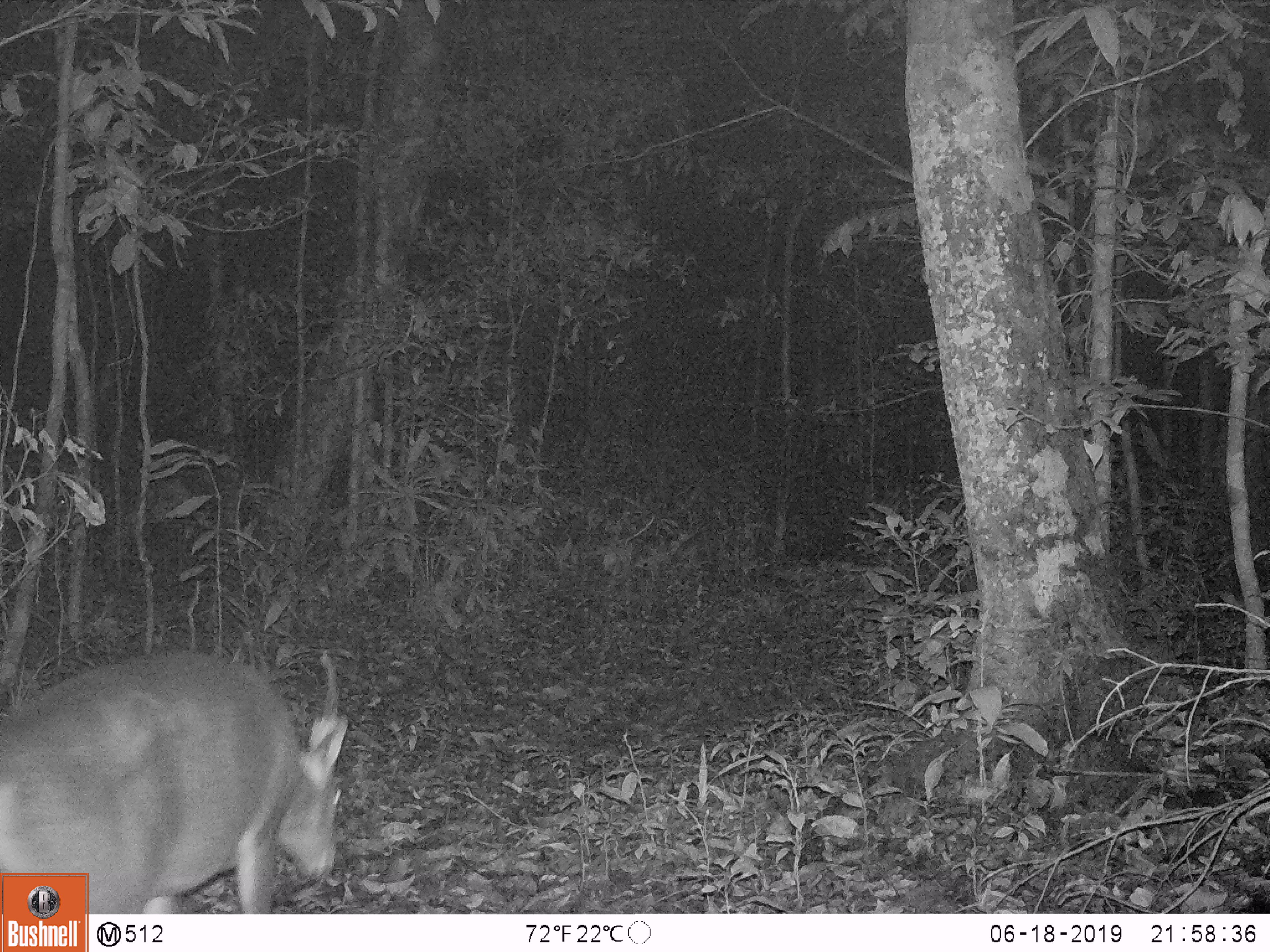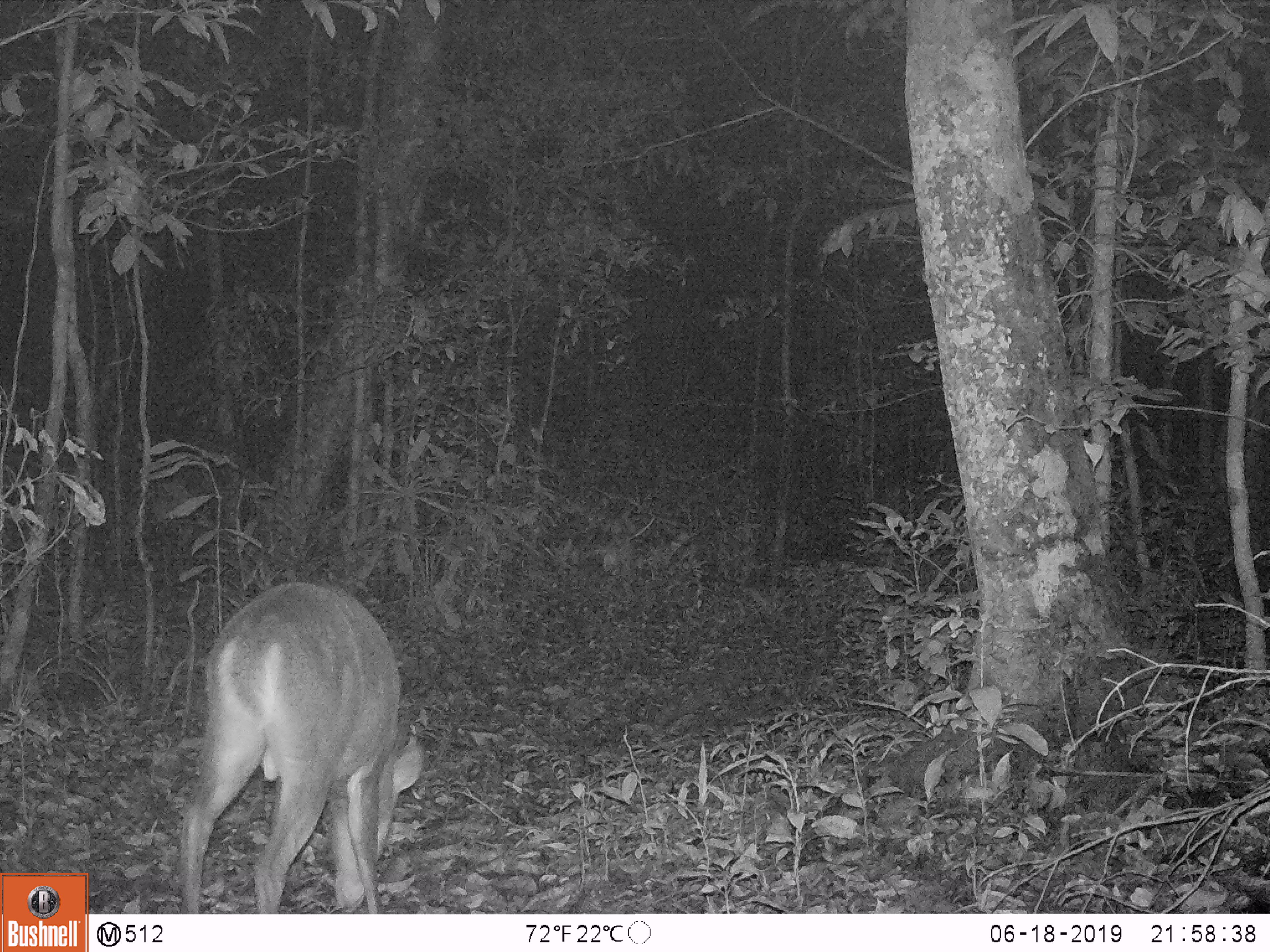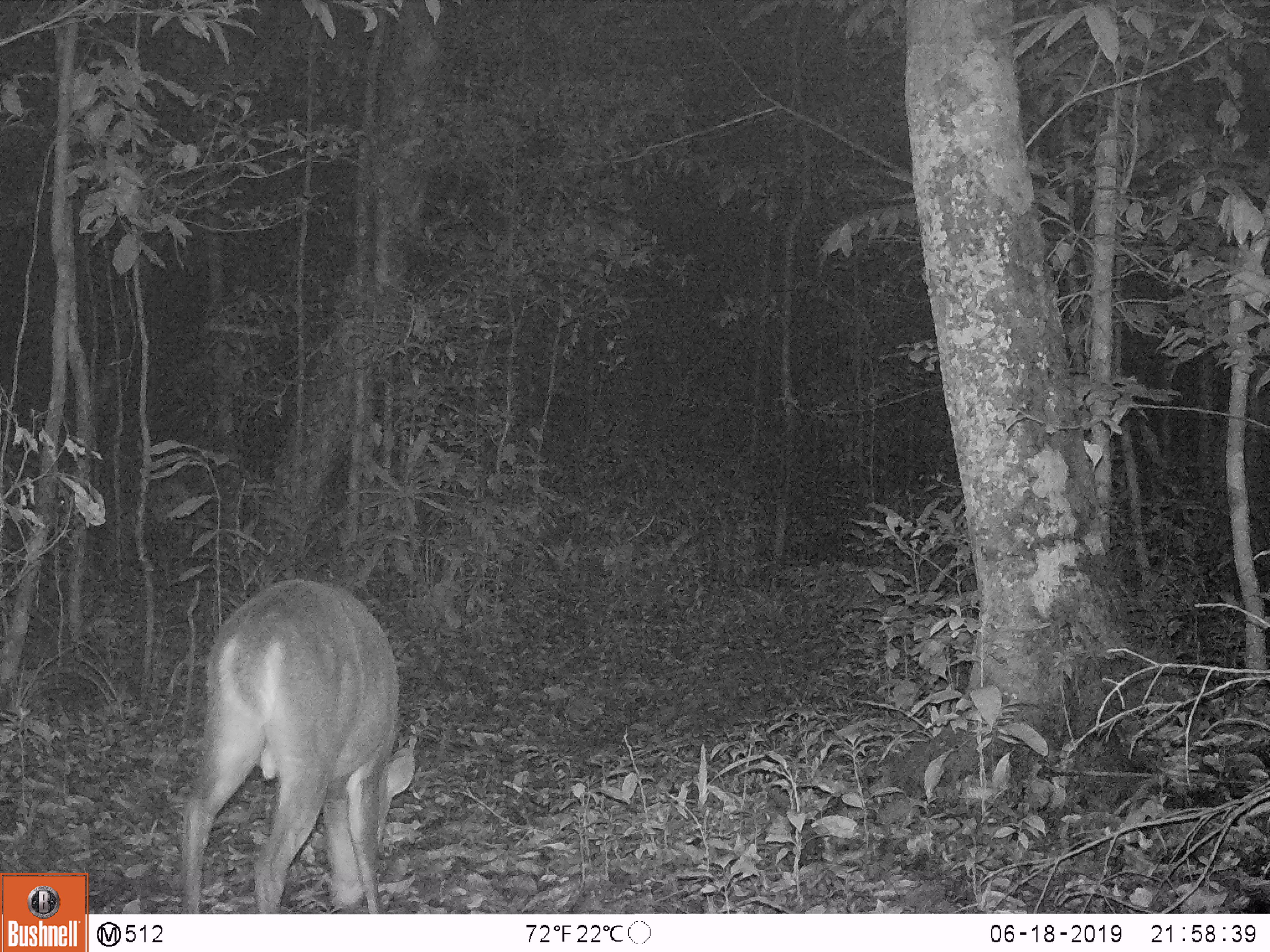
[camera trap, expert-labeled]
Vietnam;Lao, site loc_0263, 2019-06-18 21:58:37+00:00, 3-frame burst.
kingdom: Animalia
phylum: Chordata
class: Mammalia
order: Artiodactyla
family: Cervidae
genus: Muntiacus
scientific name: Muntiacus vuquangensis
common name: large-antlered muntjac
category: large antlered muntjac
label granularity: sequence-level